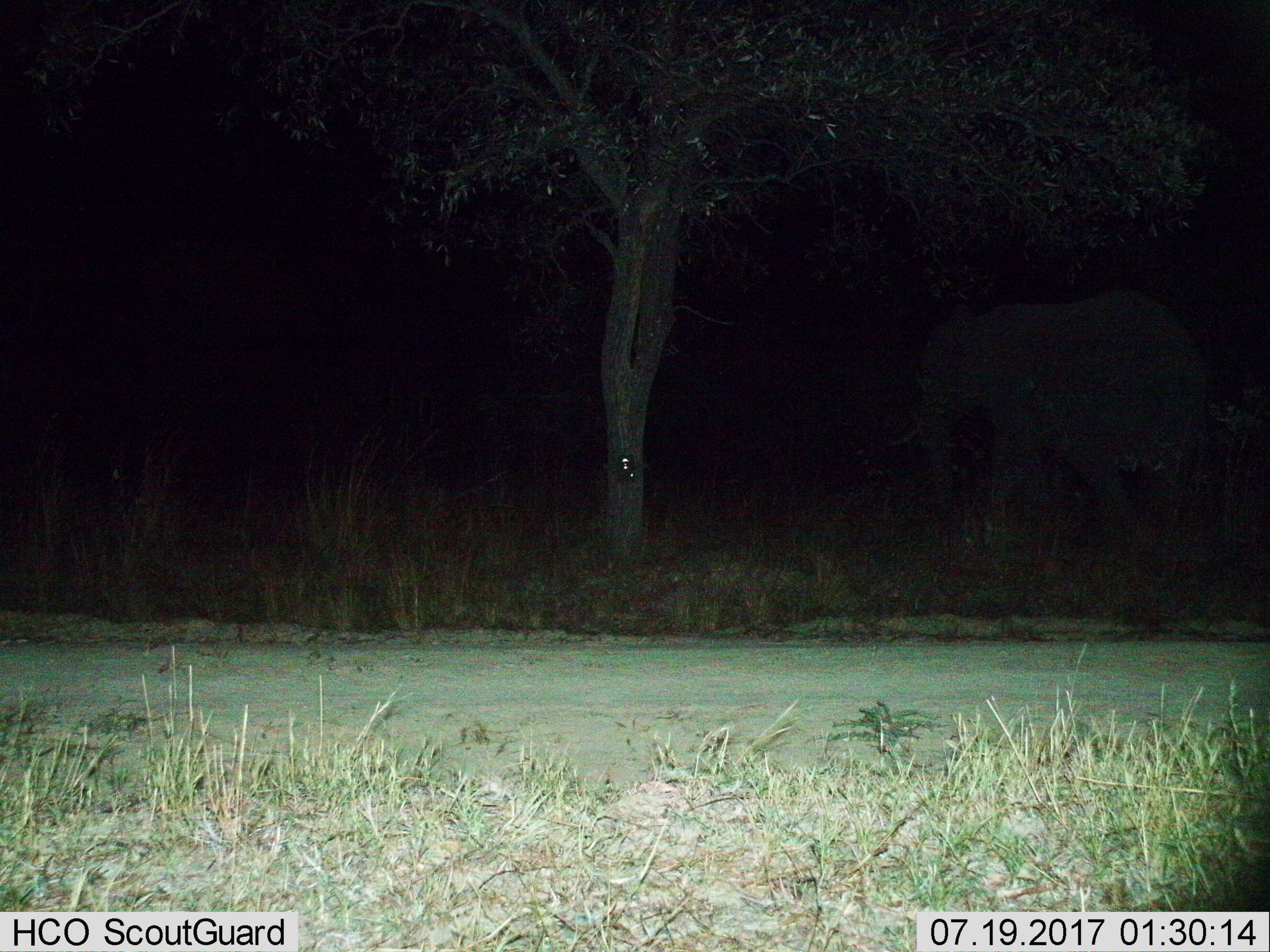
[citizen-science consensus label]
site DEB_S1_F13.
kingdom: Animalia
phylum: Chordata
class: Mammalia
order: Proboscidea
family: Elephantidae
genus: Loxodonta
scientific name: Loxodonta africana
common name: african bush elephant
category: elephant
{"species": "elephant (african bush elephant) (Loxodonta africana)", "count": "1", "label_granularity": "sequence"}